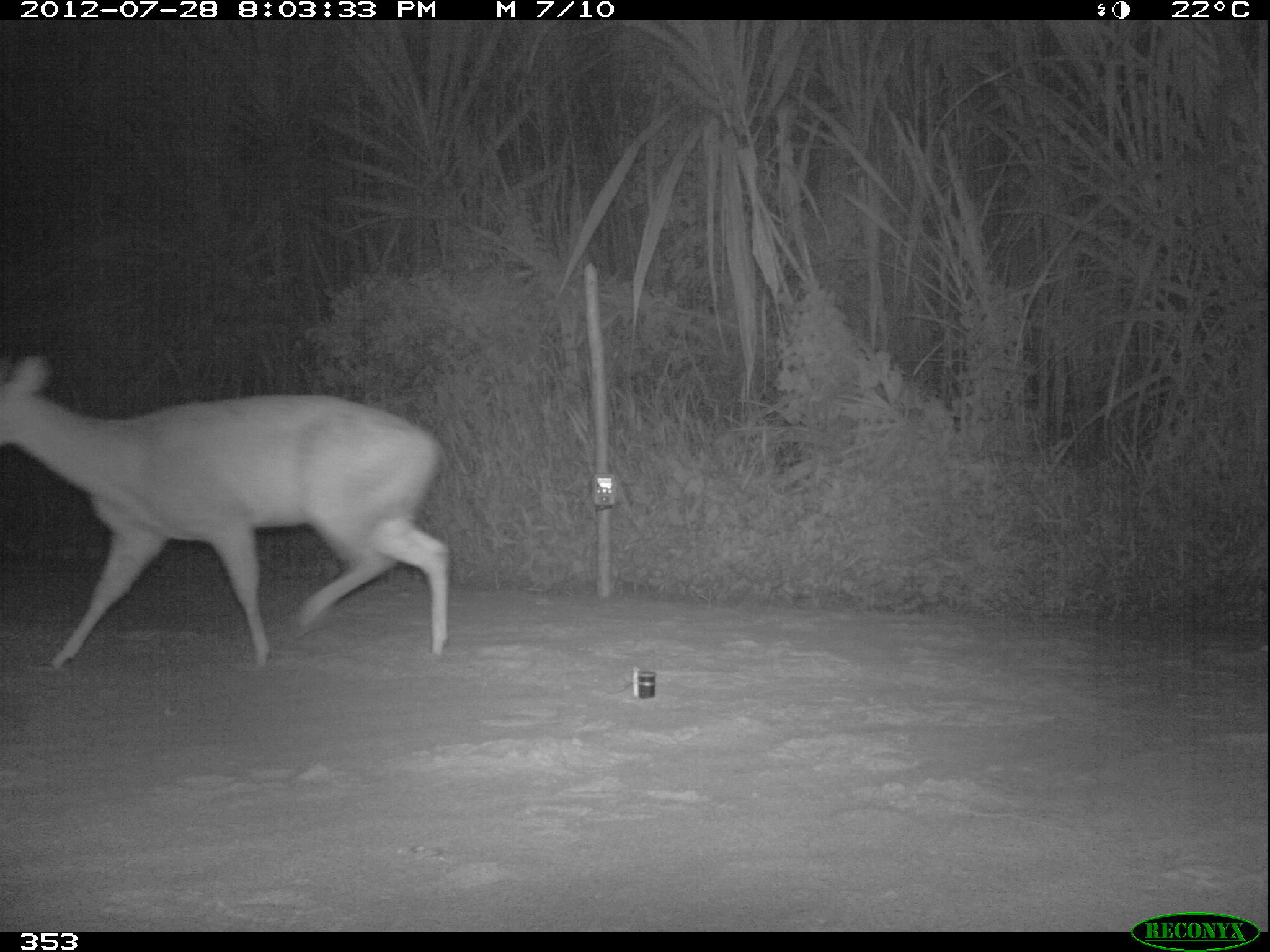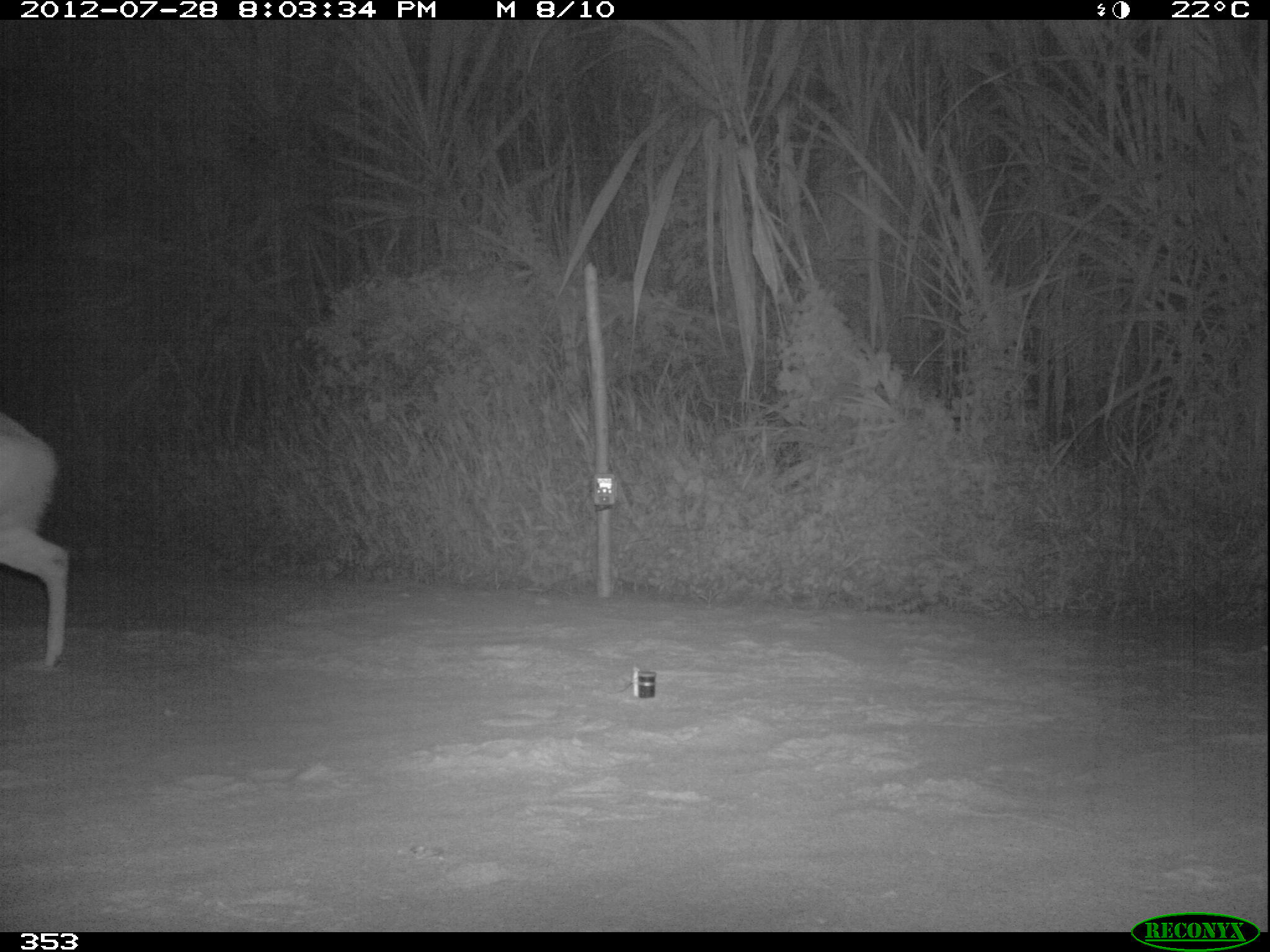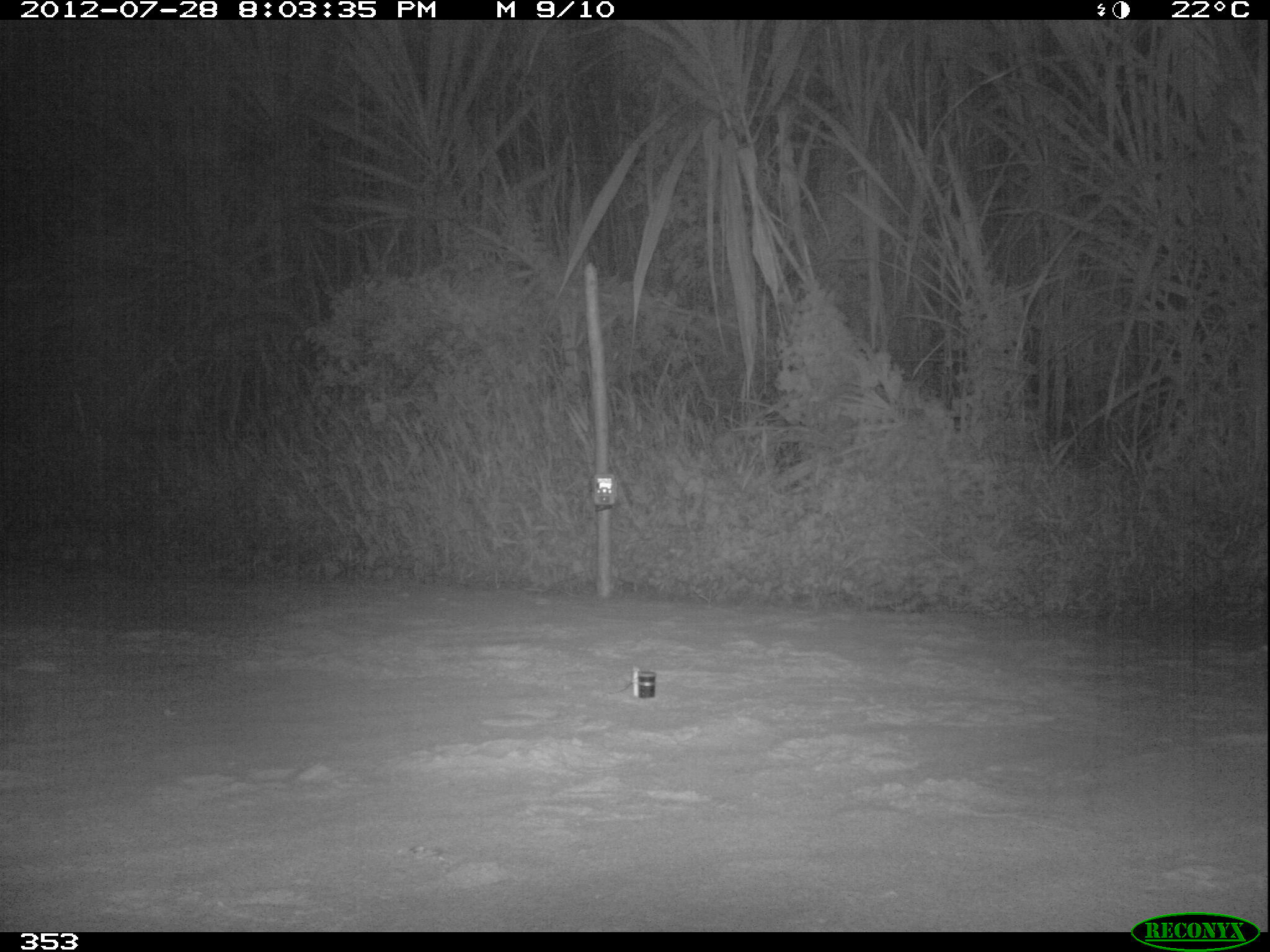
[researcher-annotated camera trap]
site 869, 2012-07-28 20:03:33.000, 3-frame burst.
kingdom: Animalia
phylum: Chordata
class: Mammalia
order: Artiodactyla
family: Cervidae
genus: Mazama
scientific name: Mazama americana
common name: red brocket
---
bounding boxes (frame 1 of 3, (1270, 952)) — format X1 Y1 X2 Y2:
mazama americana: 0 351 451 668